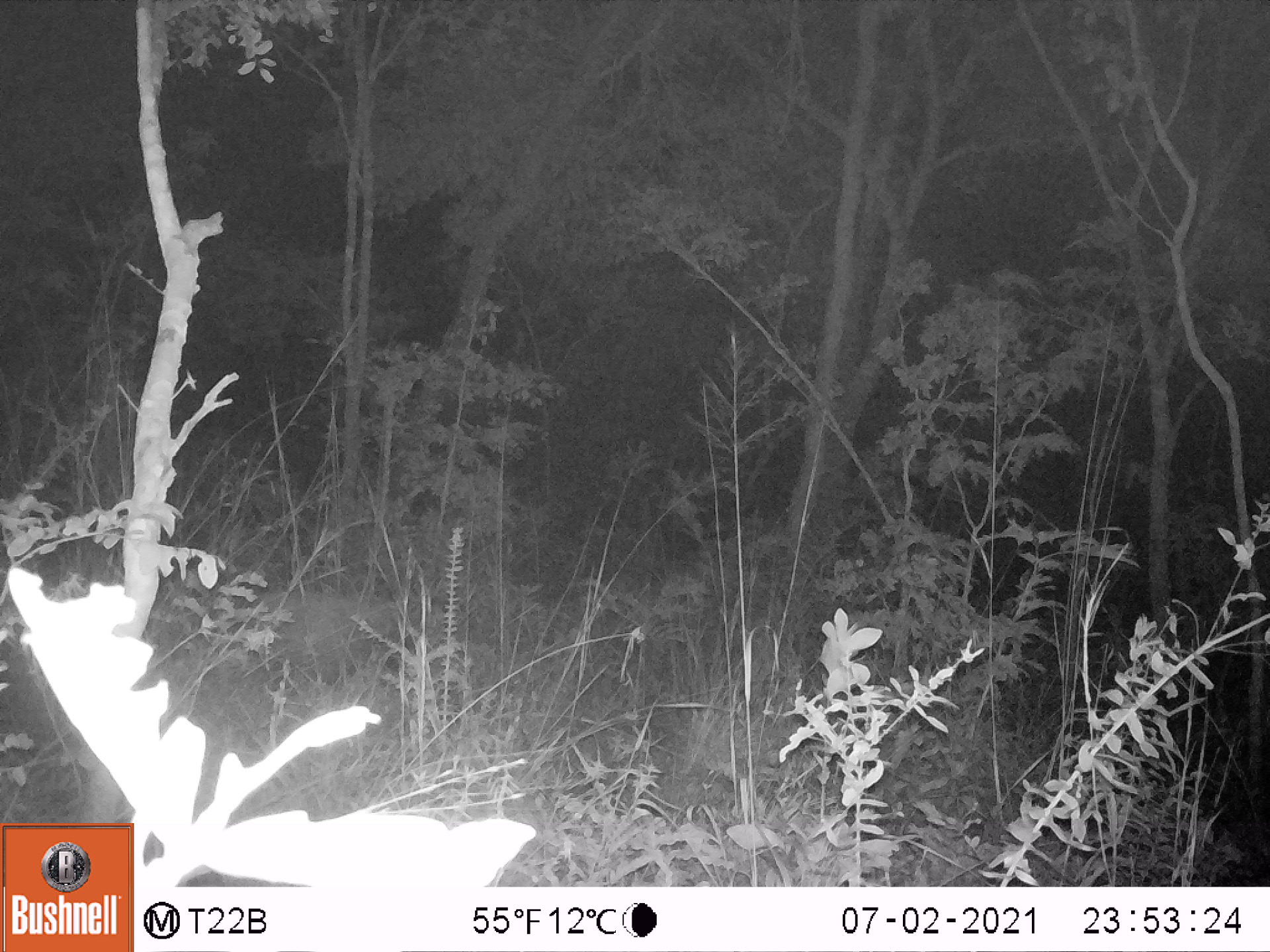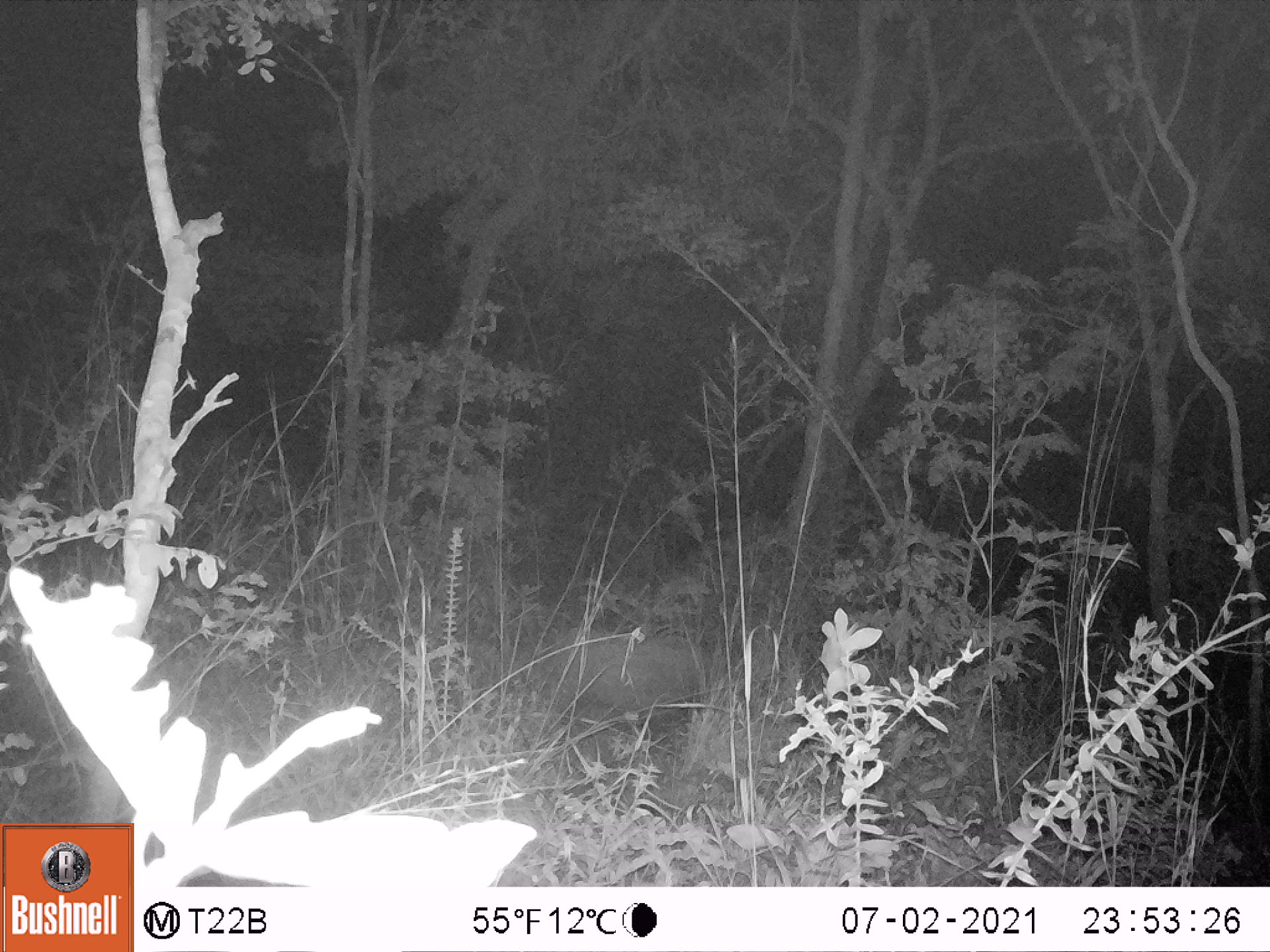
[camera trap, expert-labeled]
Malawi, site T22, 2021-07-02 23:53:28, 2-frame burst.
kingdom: Animalia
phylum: Chordata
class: Mammalia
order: Artiodactyla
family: Suidae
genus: Potamochoerus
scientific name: Potamochoerus larvatus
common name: bushpig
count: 1